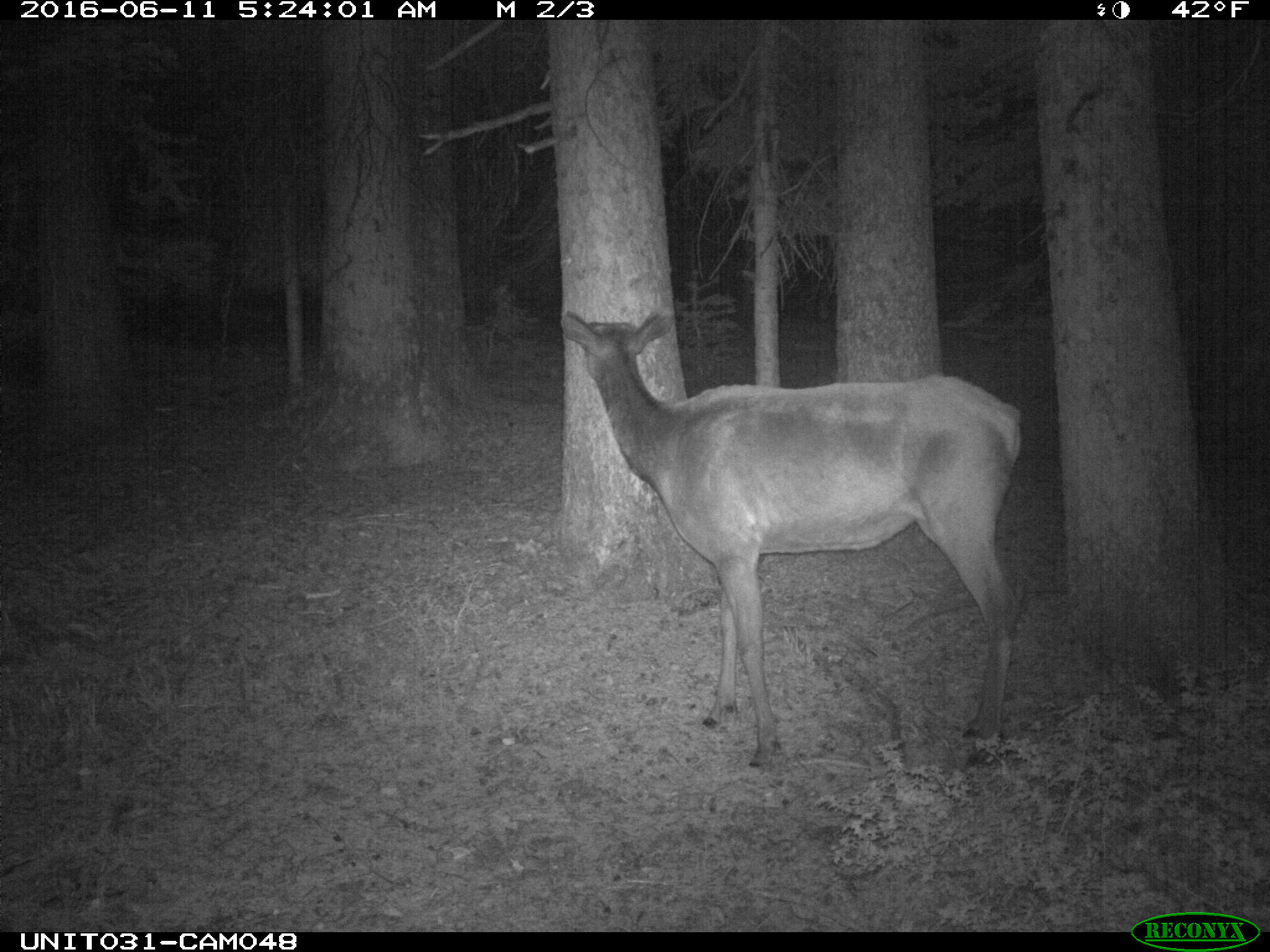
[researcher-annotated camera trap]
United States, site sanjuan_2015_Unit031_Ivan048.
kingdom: Animalia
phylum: Chordata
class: Mammalia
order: Artiodactyla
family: Cervidae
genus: Cervus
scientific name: Cervus elaphus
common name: red deer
Cervus elaphus (red deer).